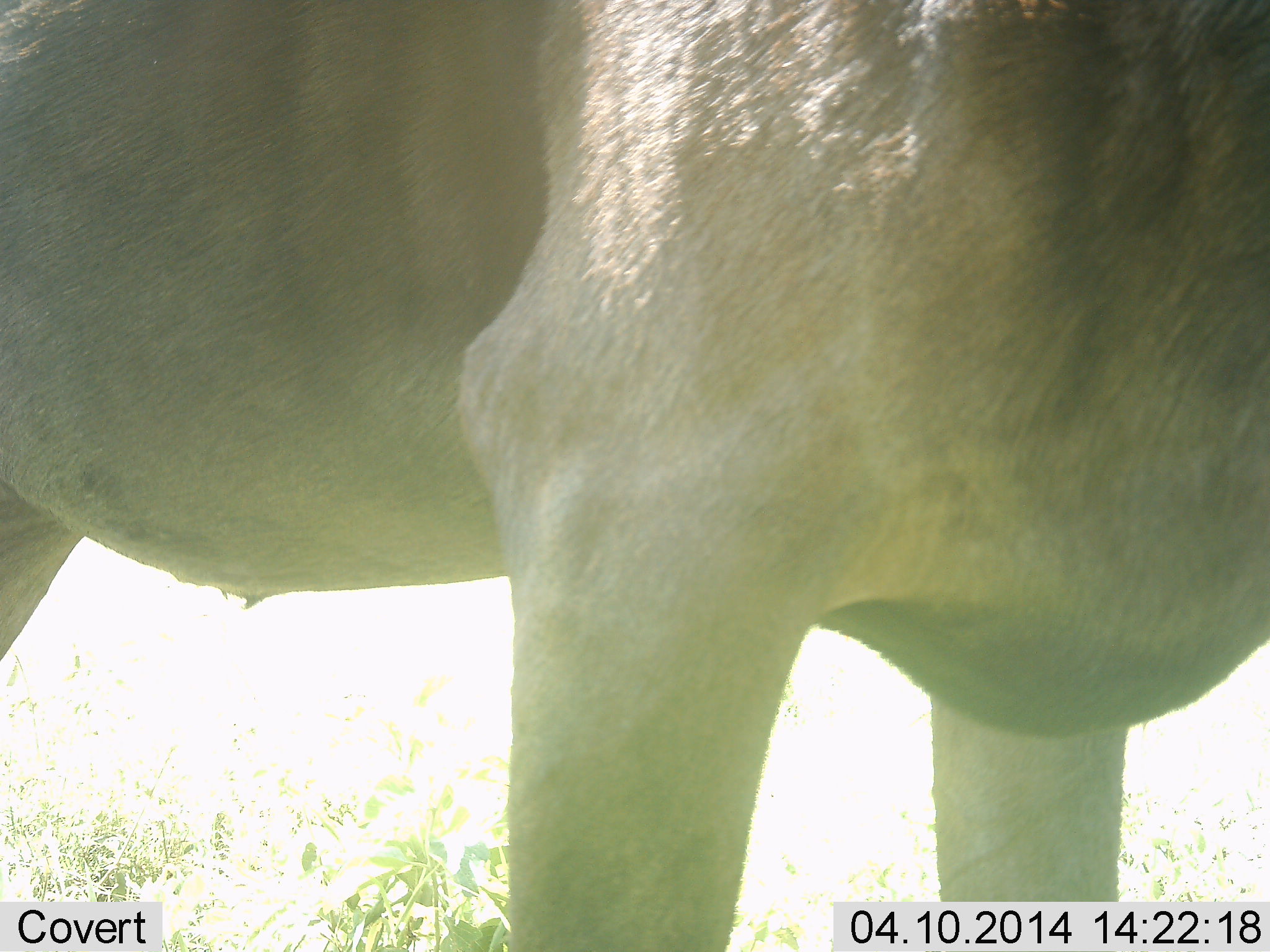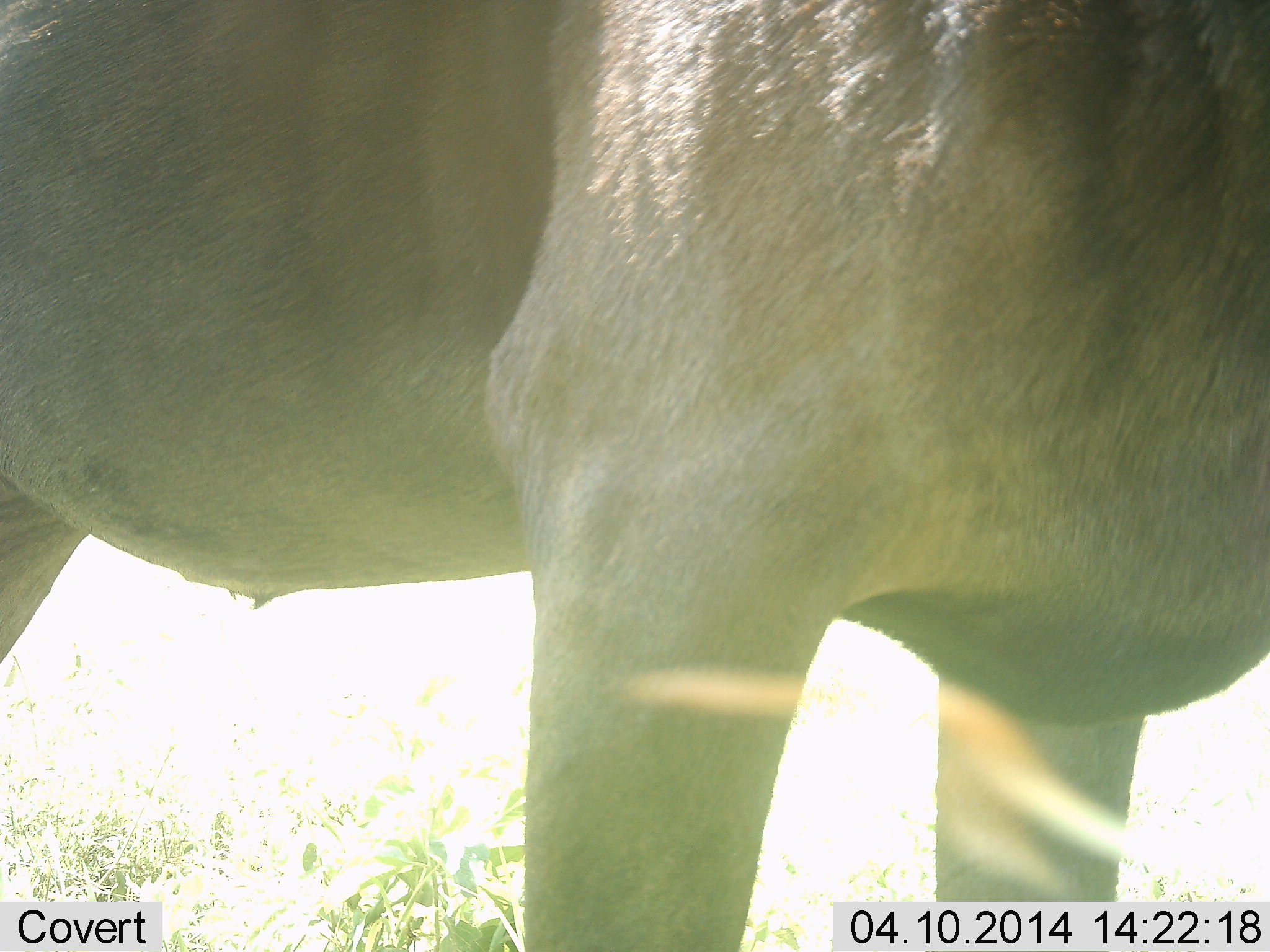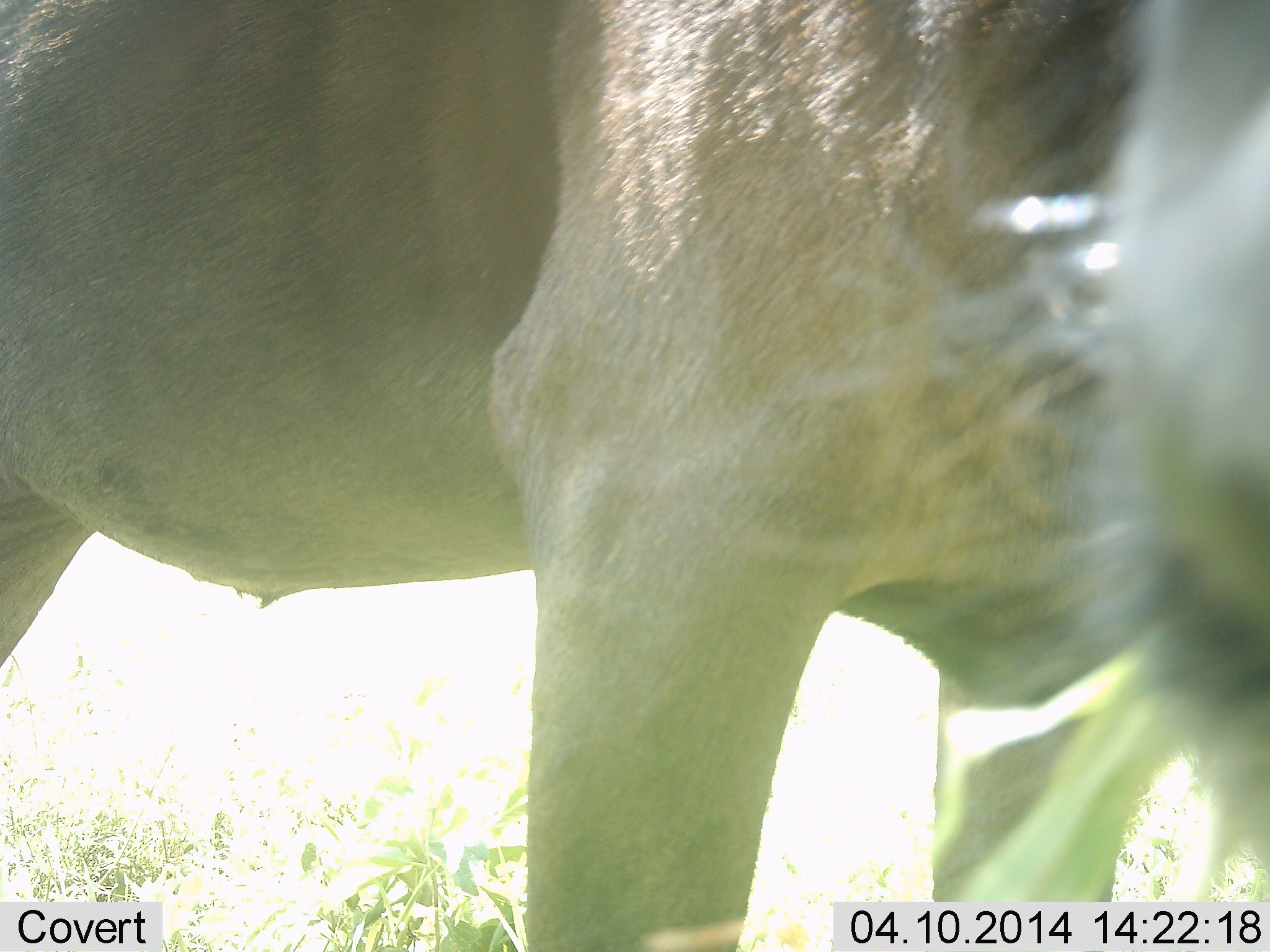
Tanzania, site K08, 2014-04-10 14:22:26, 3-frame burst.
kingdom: Animalia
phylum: Chordata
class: Mammalia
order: Artiodactyla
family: Bovidae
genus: Connochaetes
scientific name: Connochaetes taurinus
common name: blue wildebeest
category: wildebeest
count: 1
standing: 100%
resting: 0%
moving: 0%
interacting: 0%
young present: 0%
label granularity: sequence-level